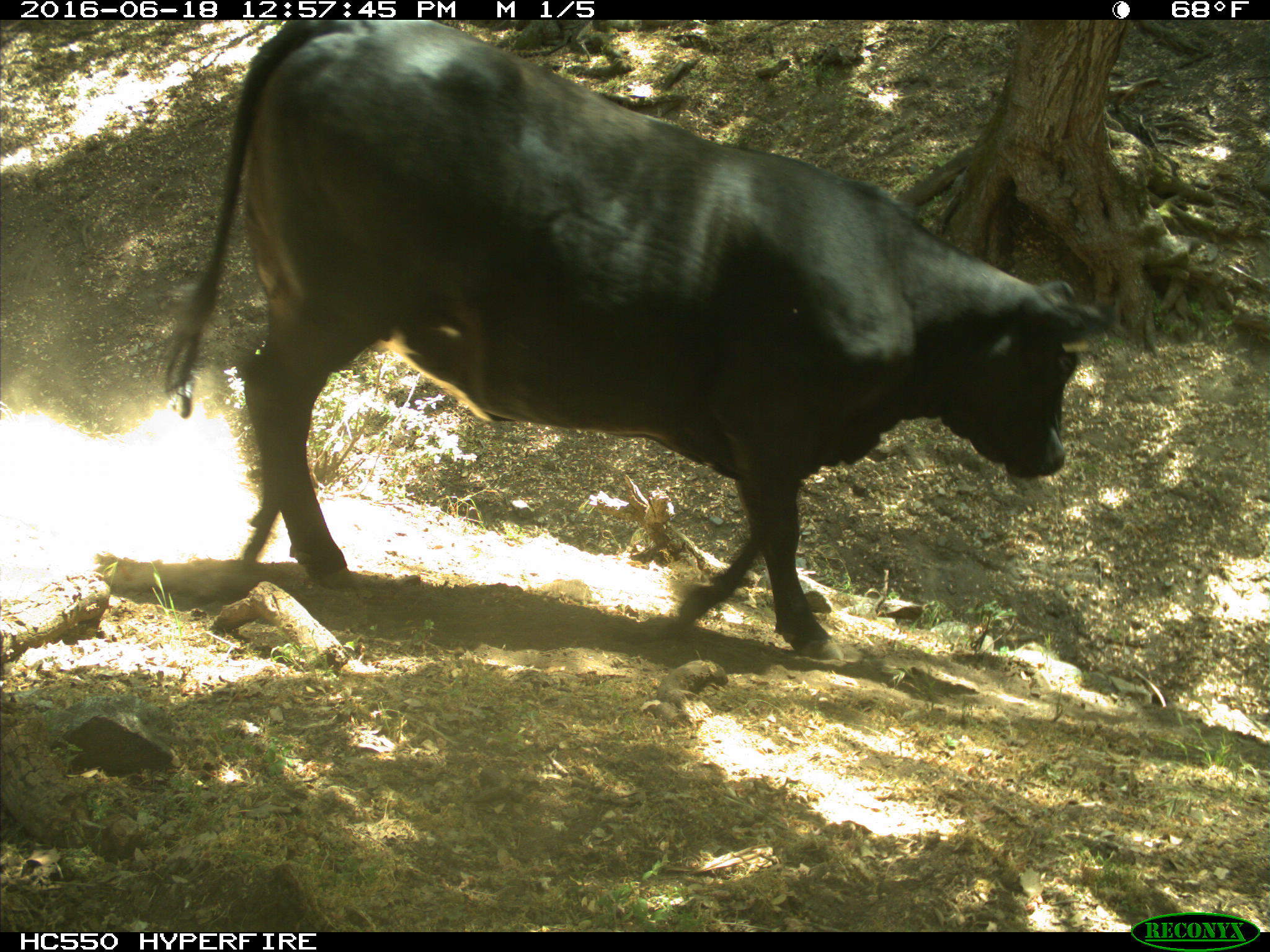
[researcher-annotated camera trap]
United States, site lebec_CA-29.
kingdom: Animalia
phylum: Chordata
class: Mammalia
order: Artiodactyla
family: Bovidae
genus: Bos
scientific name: Bos taurus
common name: domestic cow